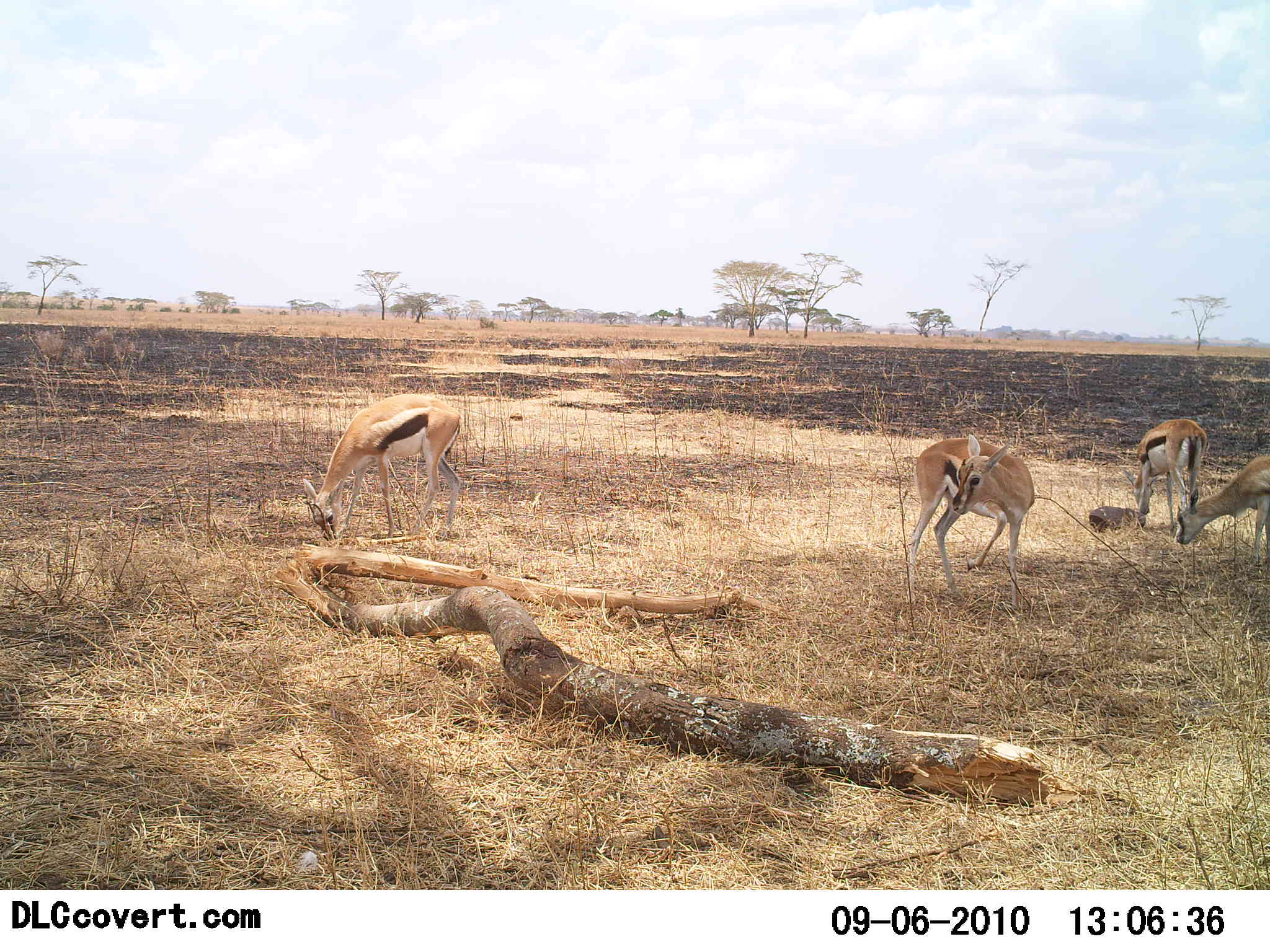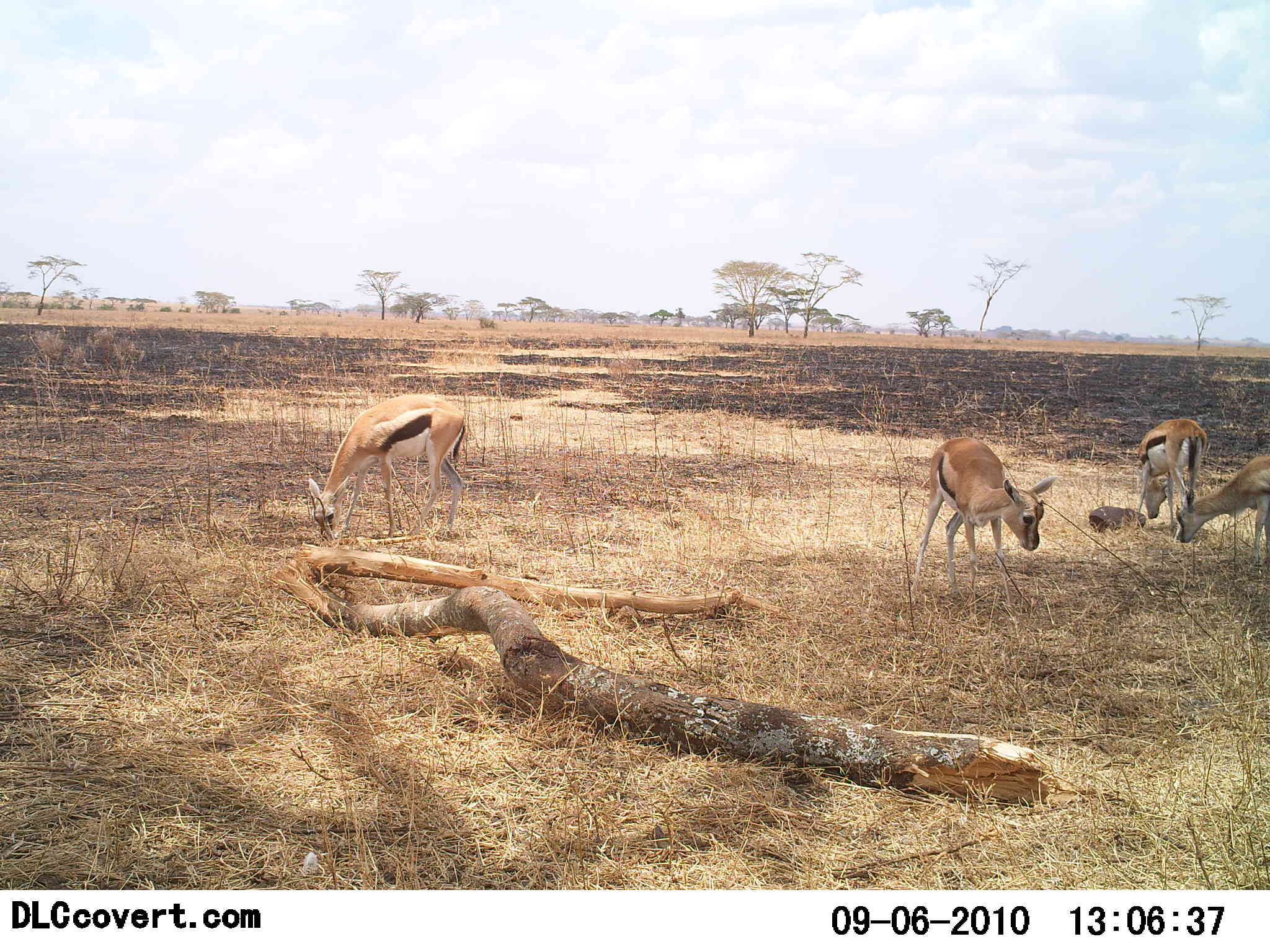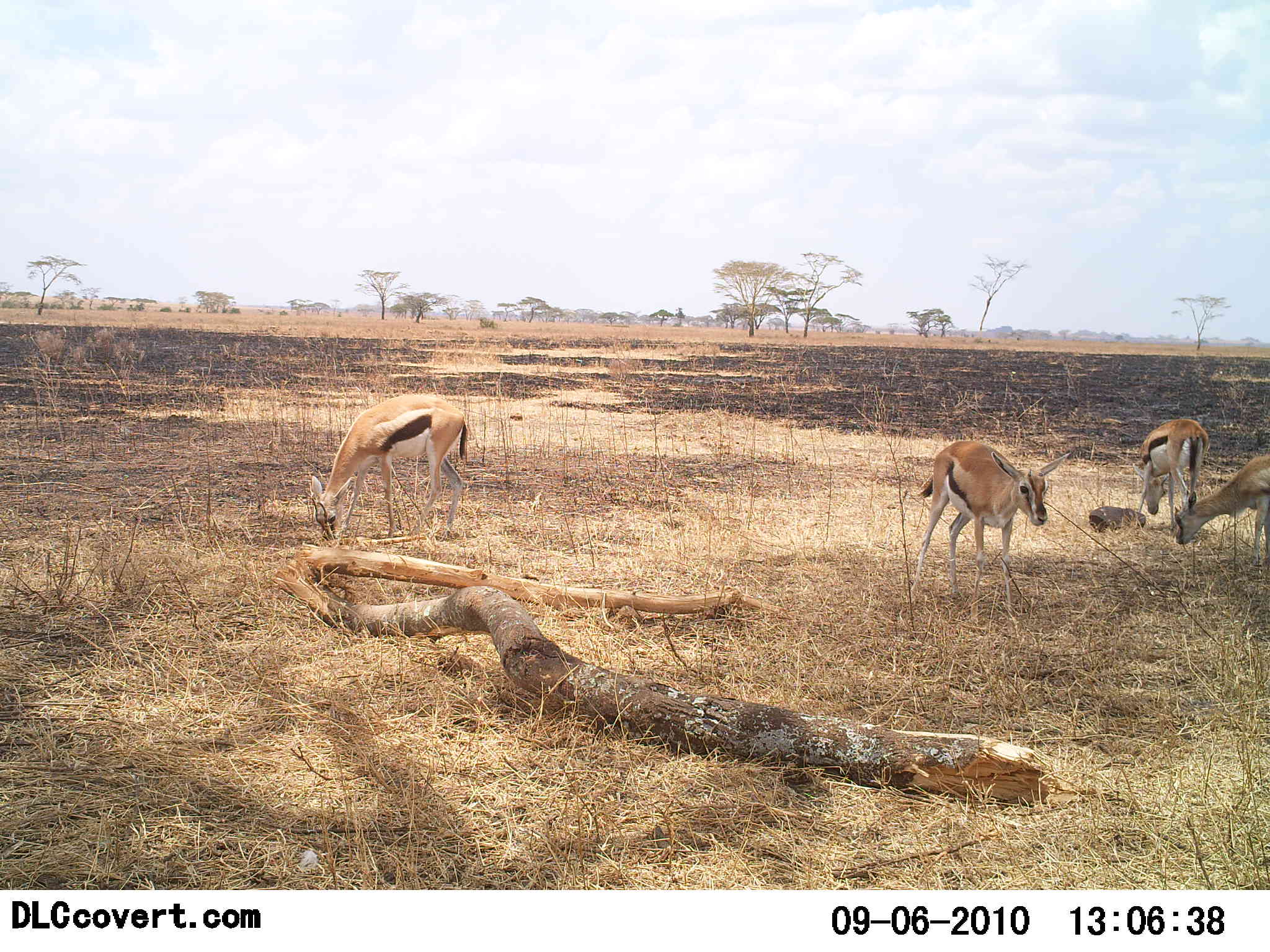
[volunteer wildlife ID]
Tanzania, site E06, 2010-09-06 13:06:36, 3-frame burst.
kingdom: Animalia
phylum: Chordata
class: Mammalia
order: Artiodactyla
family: Bovidae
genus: Eudorcas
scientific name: Eudorcas thomsonii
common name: thomson's gazelle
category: gazellethomsons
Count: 4.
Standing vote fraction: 27%.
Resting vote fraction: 0%.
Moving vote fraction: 7%.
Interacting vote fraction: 0%.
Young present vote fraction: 7%.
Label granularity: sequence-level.